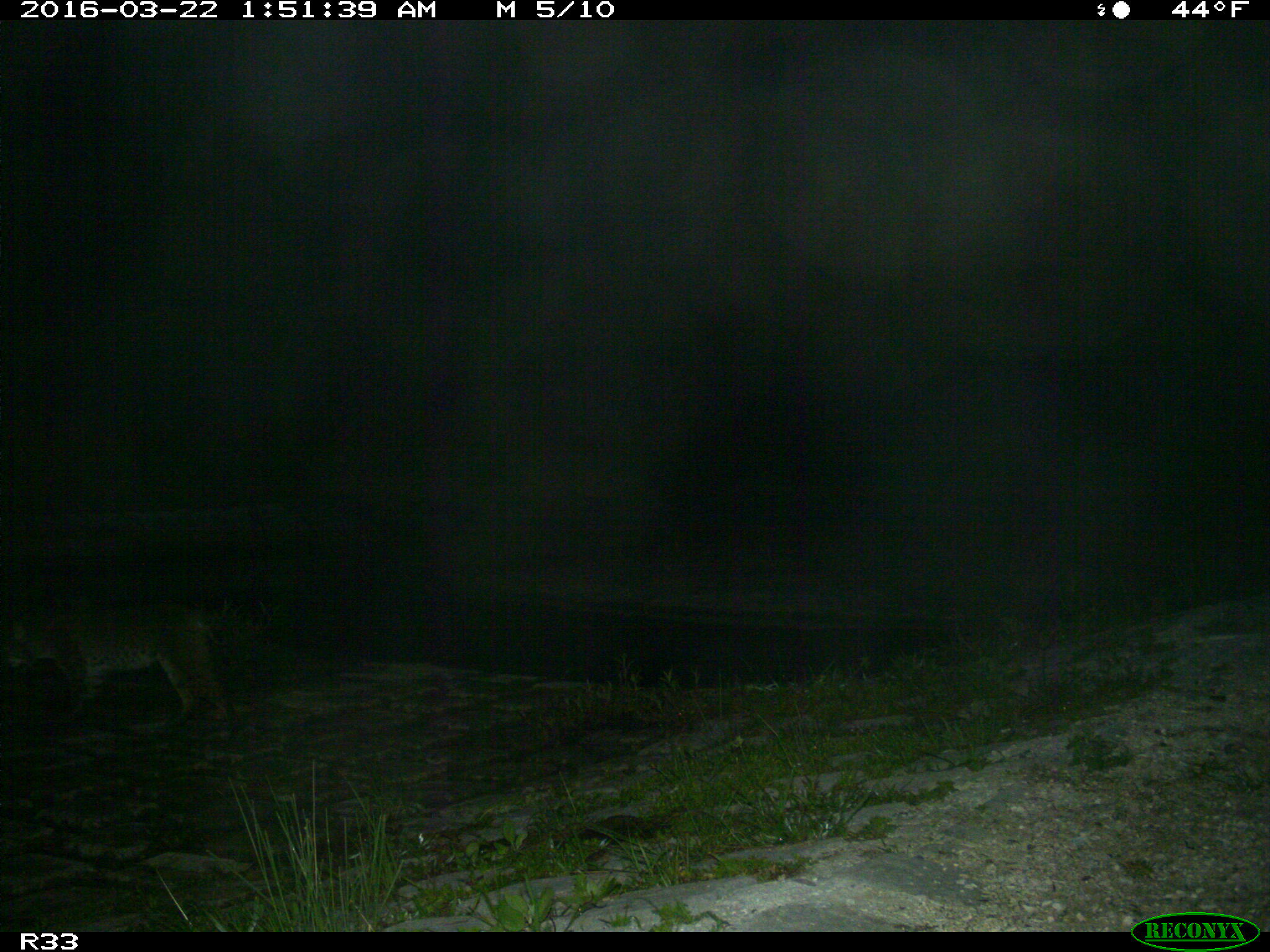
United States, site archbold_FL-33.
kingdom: Animalia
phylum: Chordata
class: Mammalia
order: Carnivora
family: Felidae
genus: Lynx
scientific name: Lynx rufus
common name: bobcat